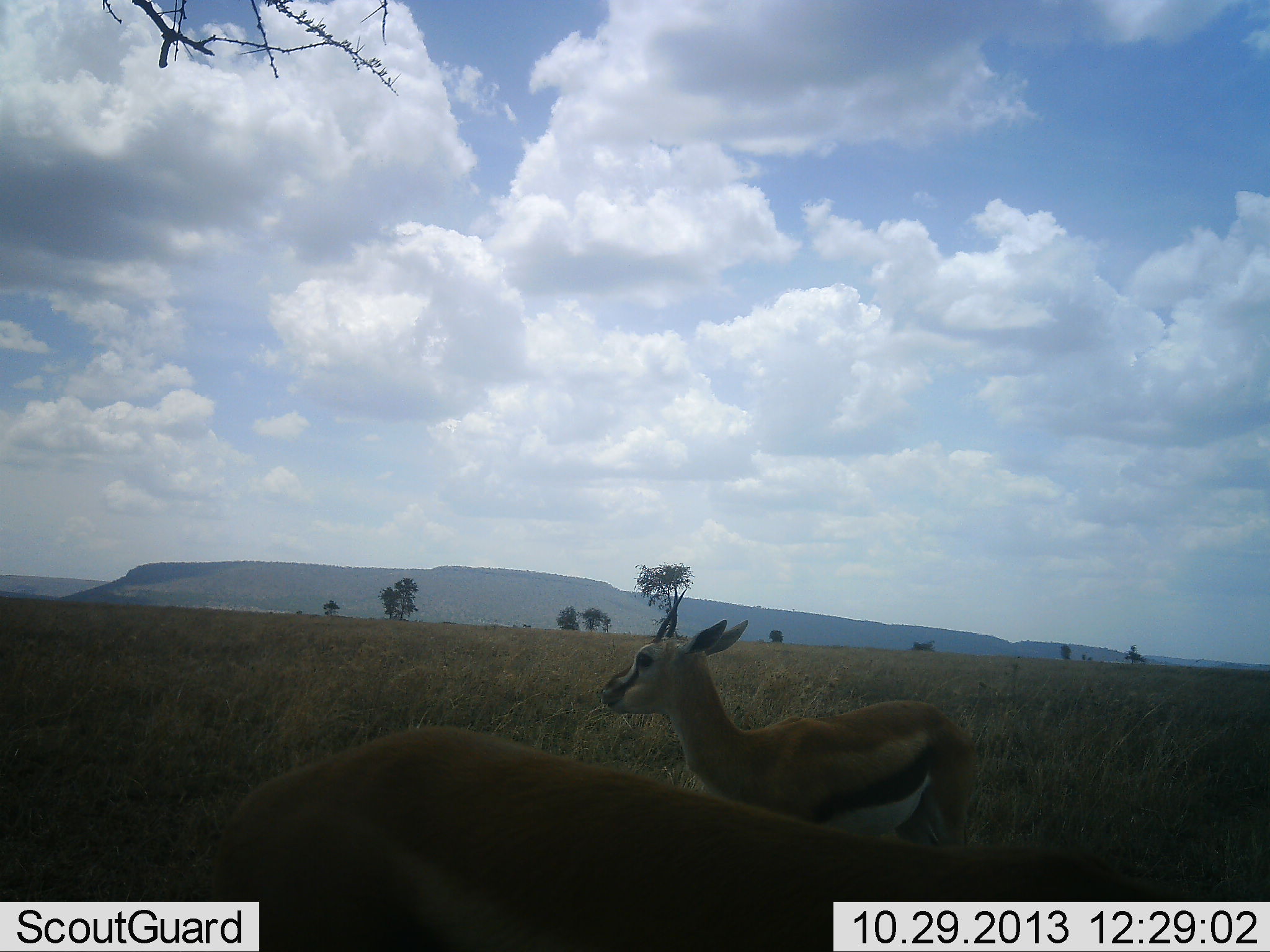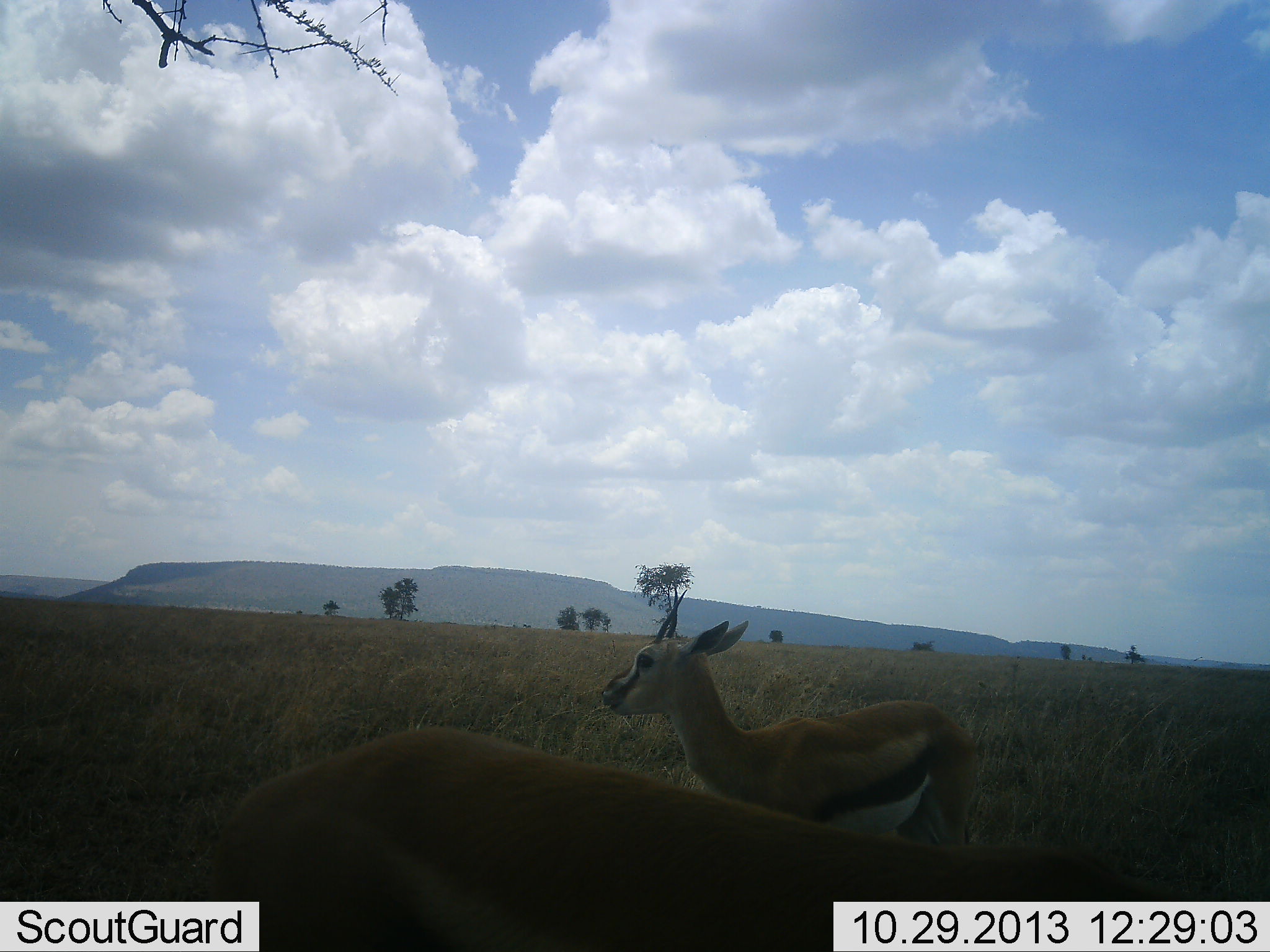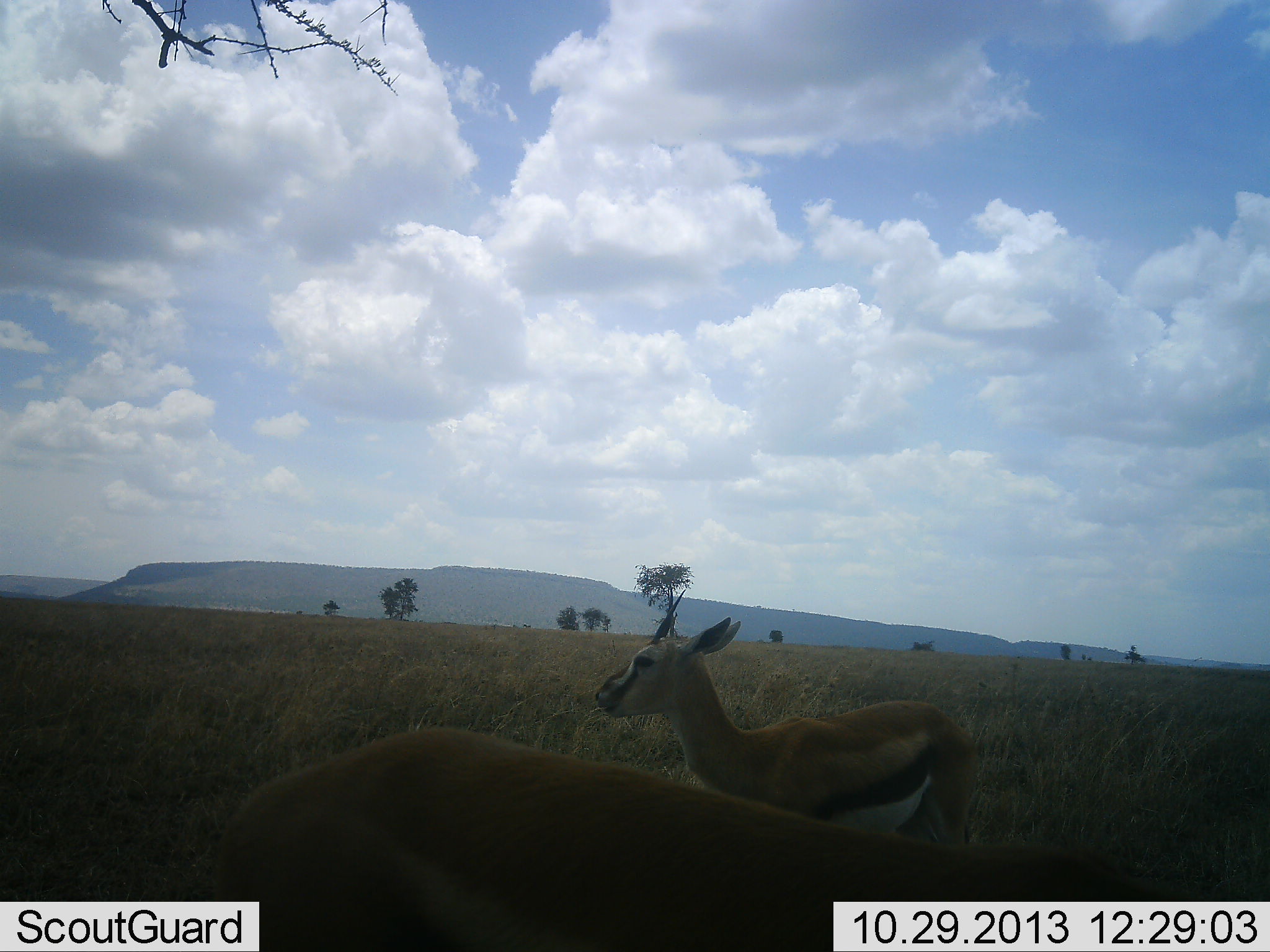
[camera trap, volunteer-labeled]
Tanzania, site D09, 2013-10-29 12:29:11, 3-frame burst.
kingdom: Animalia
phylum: Chordata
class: Mammalia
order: Artiodactyla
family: Bovidae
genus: Eudorcas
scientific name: Eudorcas thomsonii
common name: thomson's gazelle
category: gazellethomsons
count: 2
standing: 85%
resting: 4%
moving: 0%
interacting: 0%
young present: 4%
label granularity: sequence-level